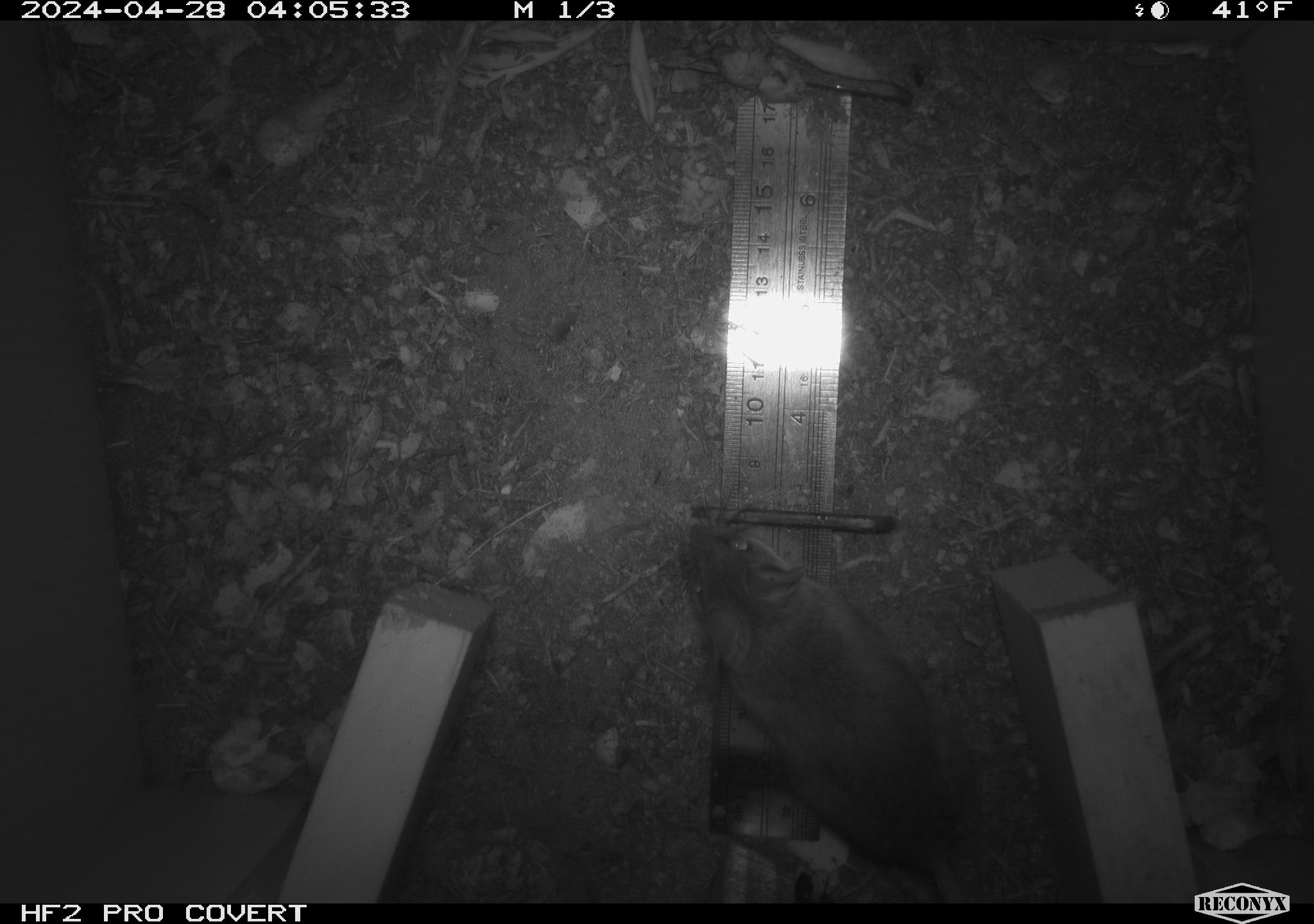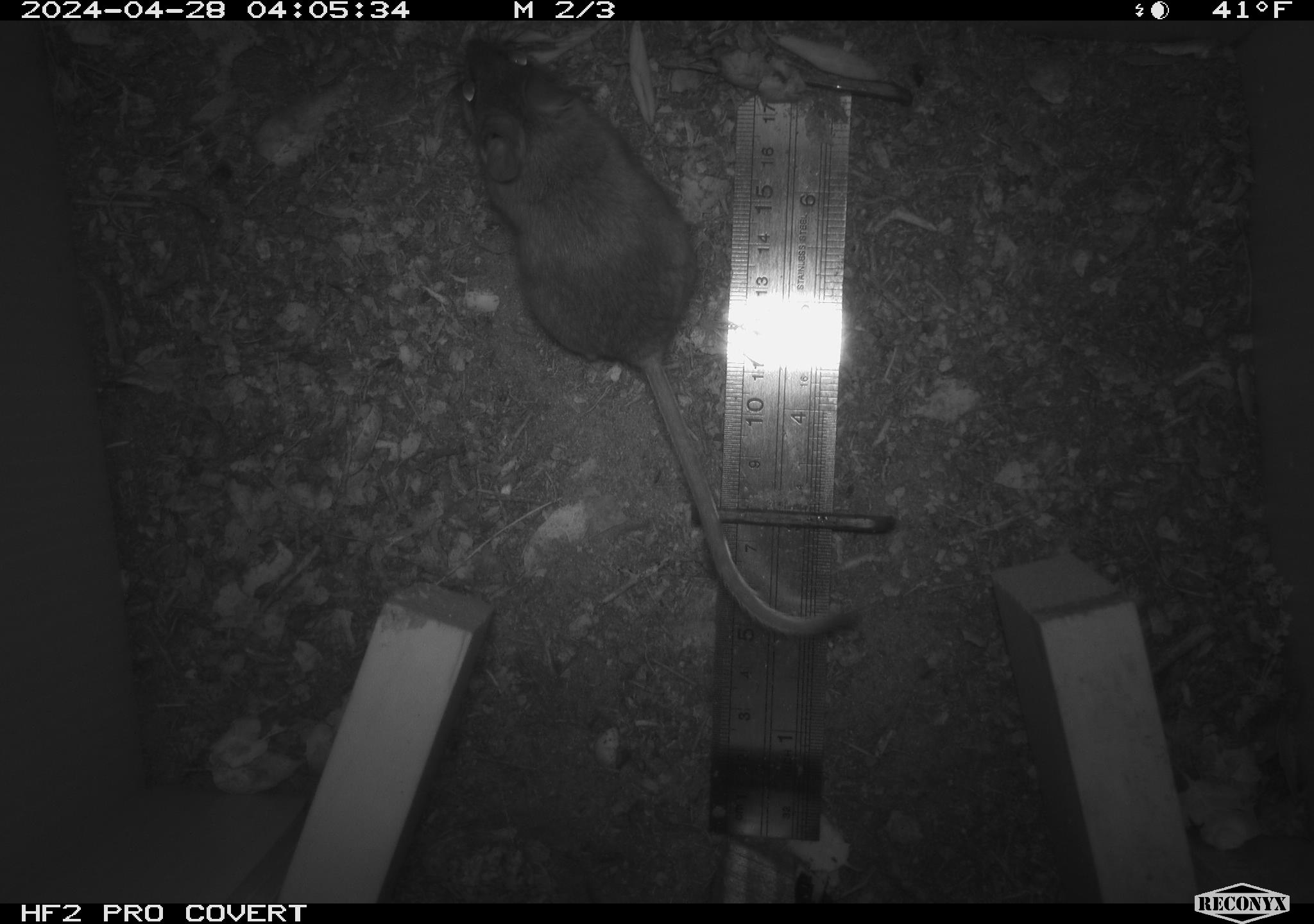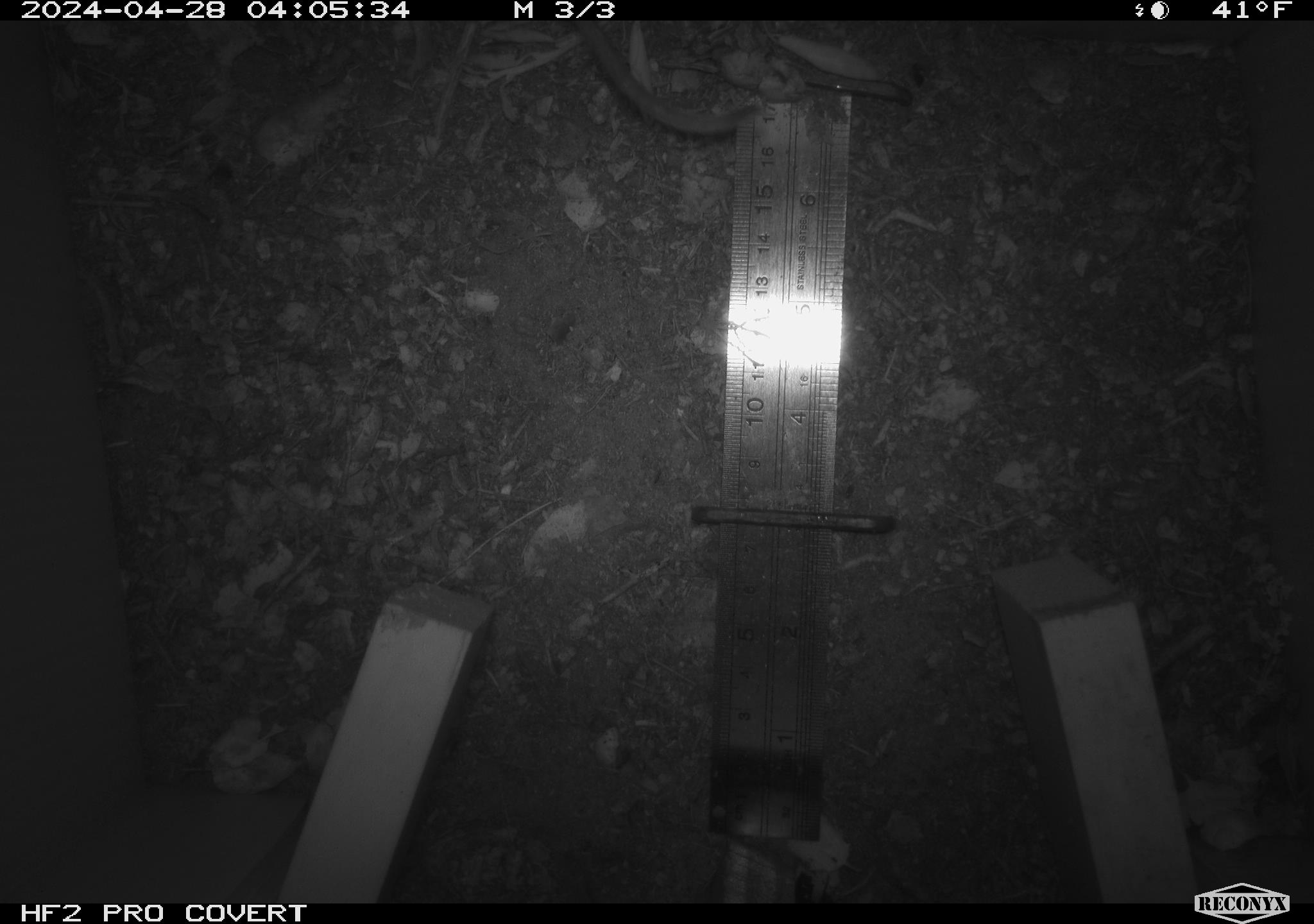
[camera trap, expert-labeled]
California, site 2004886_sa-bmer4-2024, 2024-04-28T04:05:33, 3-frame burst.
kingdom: Animalia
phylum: Chordata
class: Mammalia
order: Rodentia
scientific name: Rodentia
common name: mouse species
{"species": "mouse species (Rodentia)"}